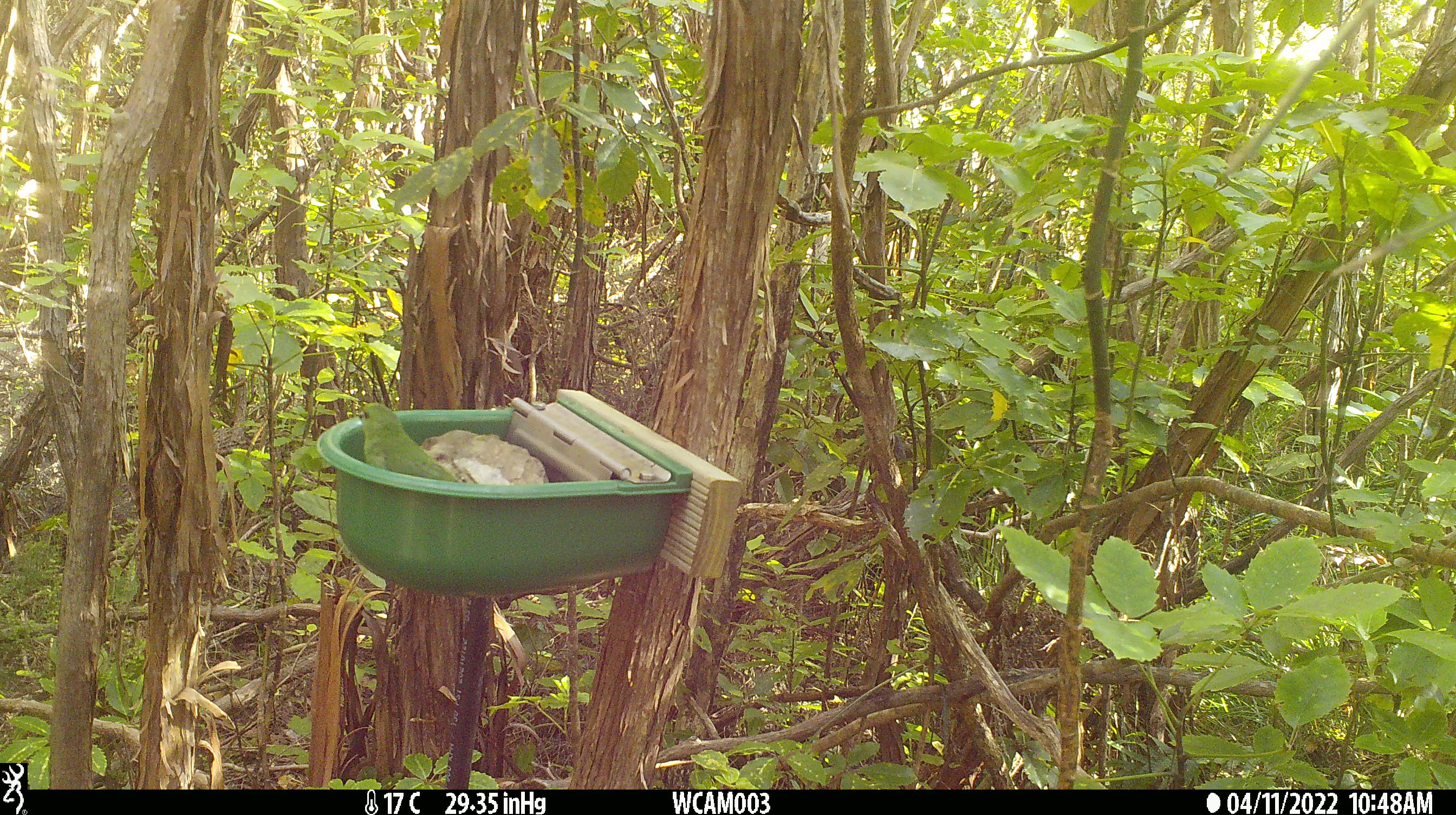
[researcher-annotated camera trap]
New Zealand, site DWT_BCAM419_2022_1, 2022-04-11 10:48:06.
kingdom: Animalia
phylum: Chordata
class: Aves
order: Psittaciformes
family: Psittaculidae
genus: Cyanoramphus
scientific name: Cyanoramphus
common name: parakeet